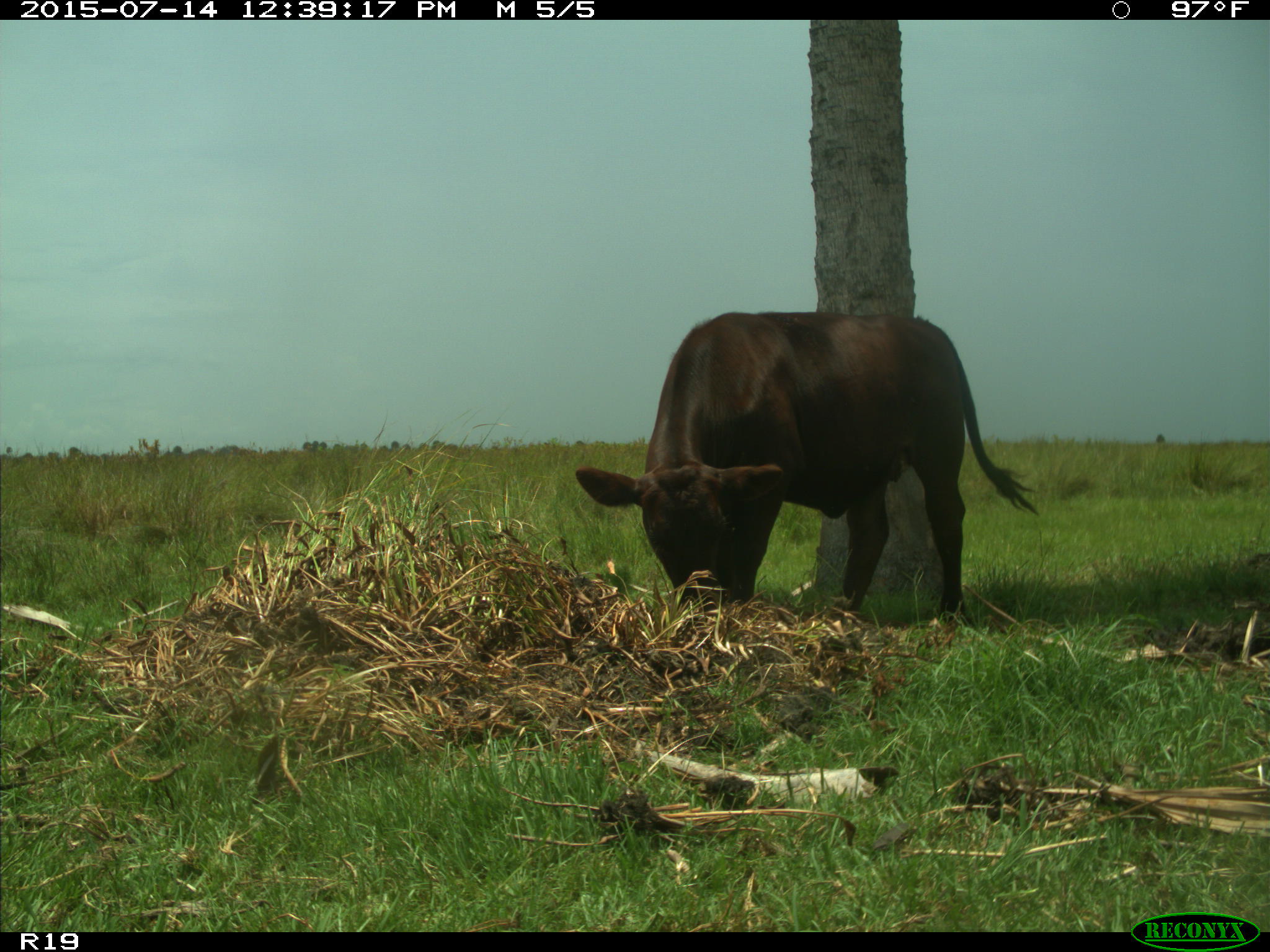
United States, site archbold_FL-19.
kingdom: Animalia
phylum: Chordata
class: Mammalia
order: Artiodactyla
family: Bovidae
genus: Bos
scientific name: Bos taurus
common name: domestic cow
Bos taurus (domestic cow).